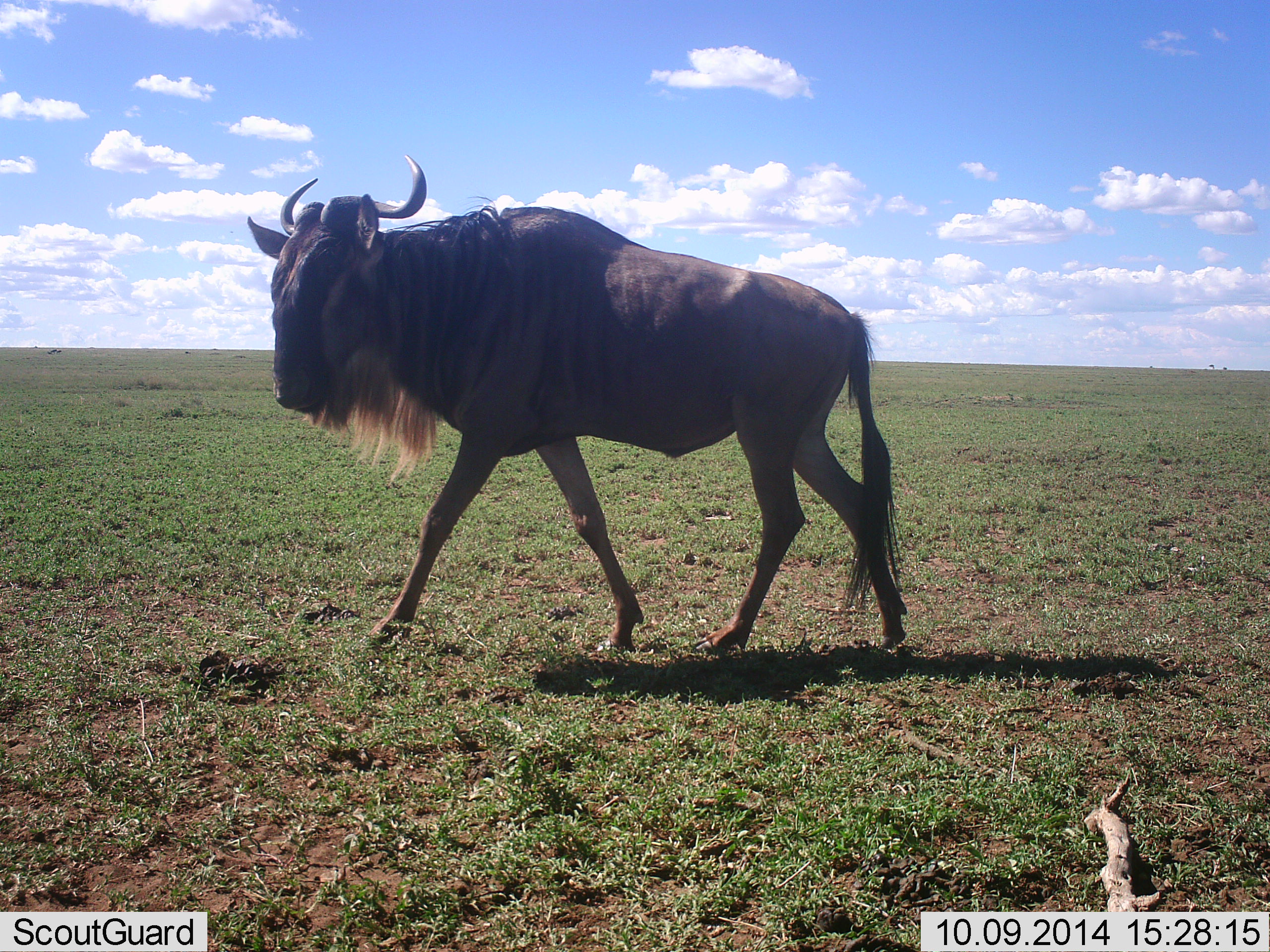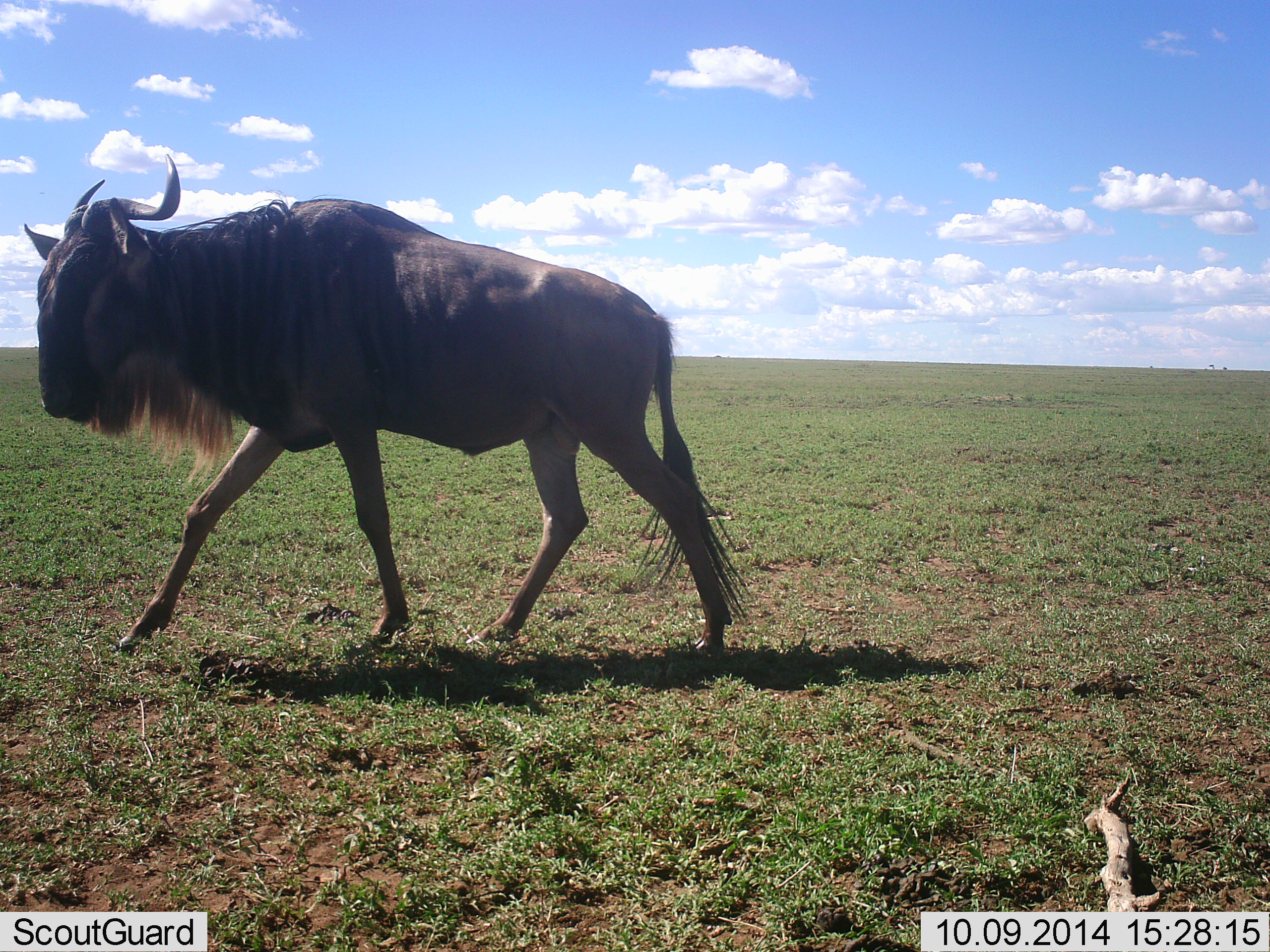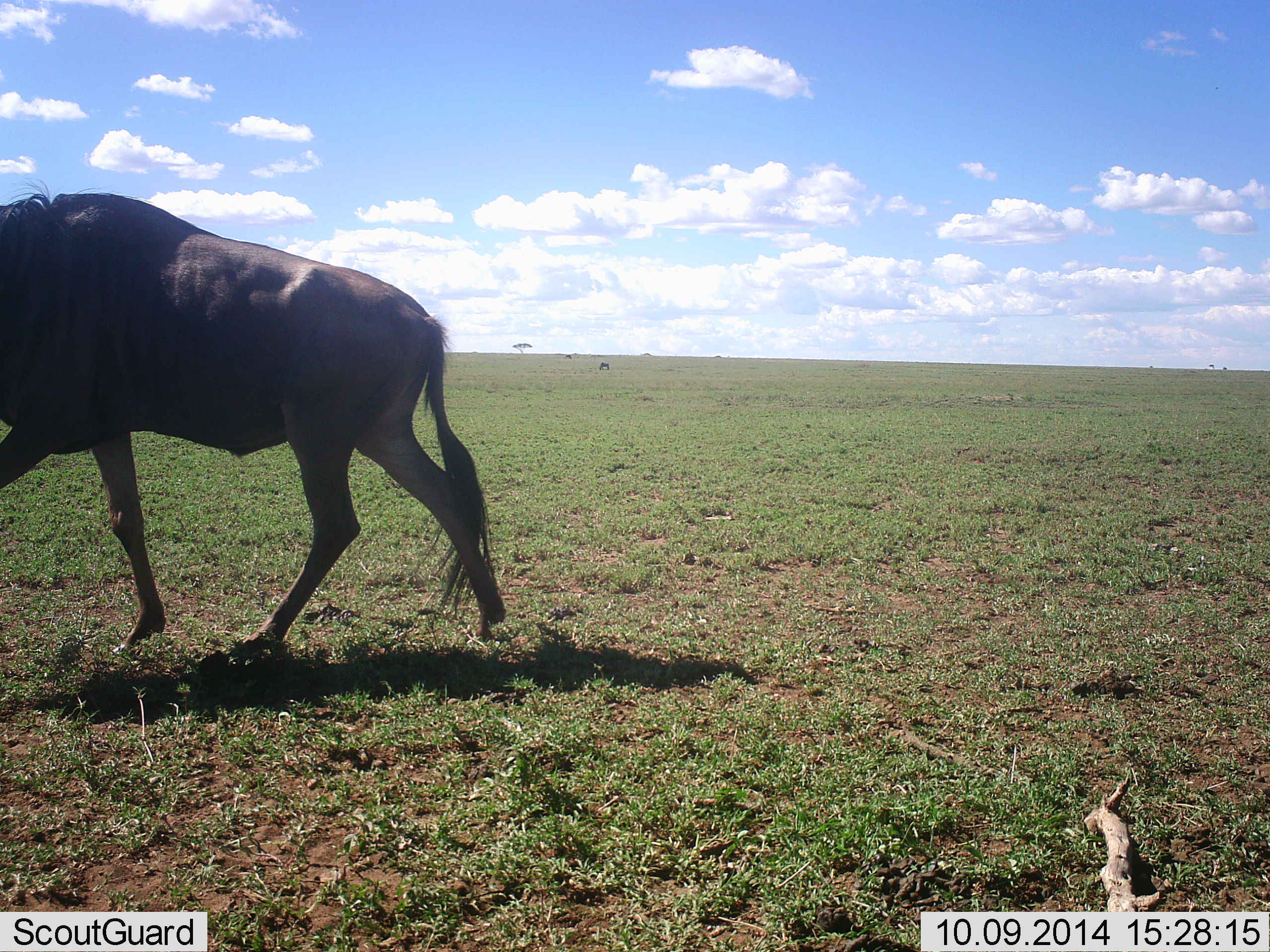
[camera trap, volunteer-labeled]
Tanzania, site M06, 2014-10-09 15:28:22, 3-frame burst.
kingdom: Animalia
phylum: Chordata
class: Mammalia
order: Artiodactyla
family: Bovidae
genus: Connochaetes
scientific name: Connochaetes taurinus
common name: blue wildebeest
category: wildebeest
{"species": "wildebeest (blue wildebeest) (Connochaetes taurinus)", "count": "1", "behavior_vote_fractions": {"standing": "10%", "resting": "0%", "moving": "100%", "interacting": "0%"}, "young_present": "0%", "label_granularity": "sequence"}